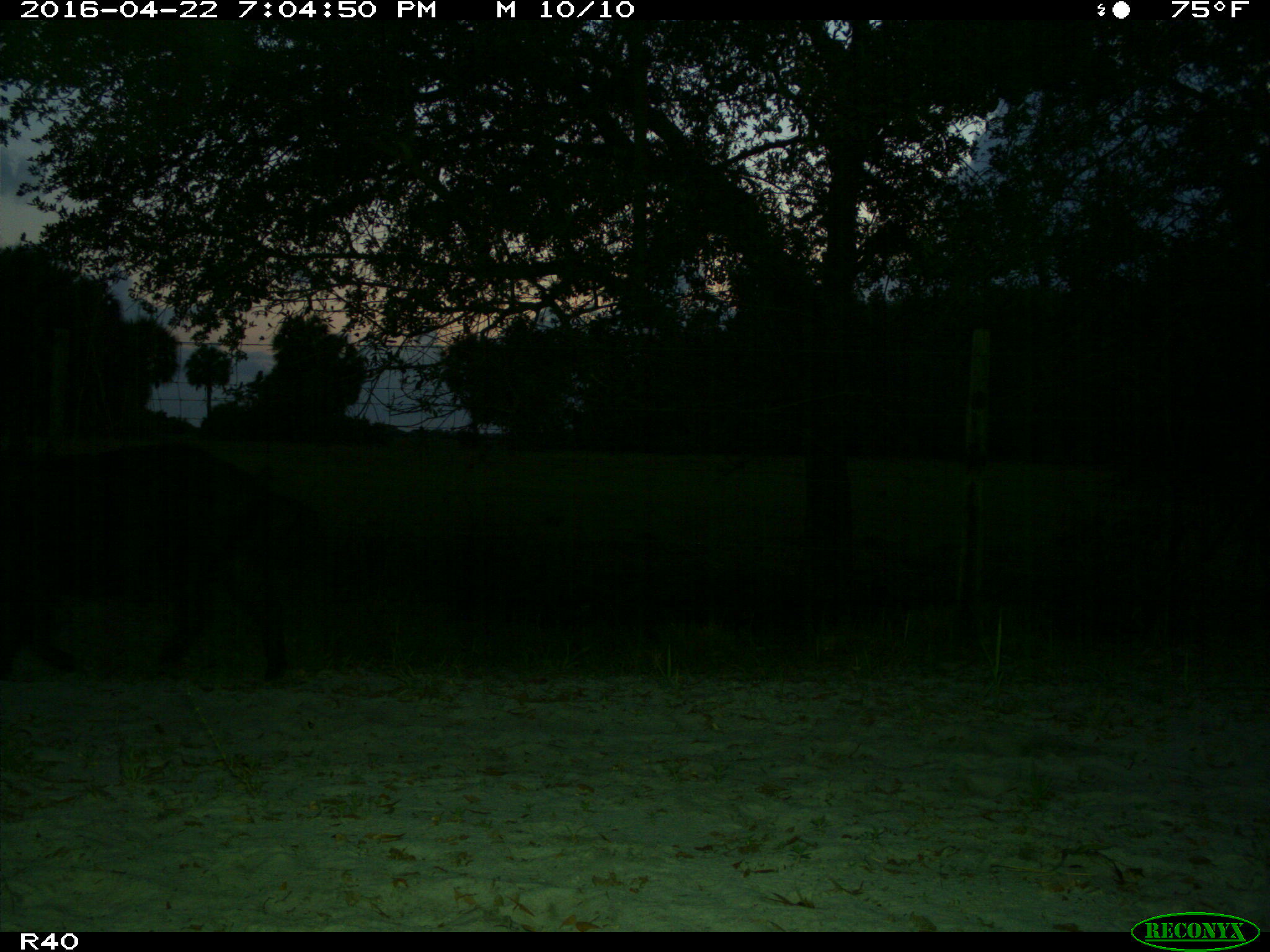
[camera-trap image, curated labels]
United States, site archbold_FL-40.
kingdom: Animalia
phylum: Chordata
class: Mammalia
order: Artiodactyla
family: Suidae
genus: Sus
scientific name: Sus scrofa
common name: wild boar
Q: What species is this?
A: Sus scrofa (wild boar).